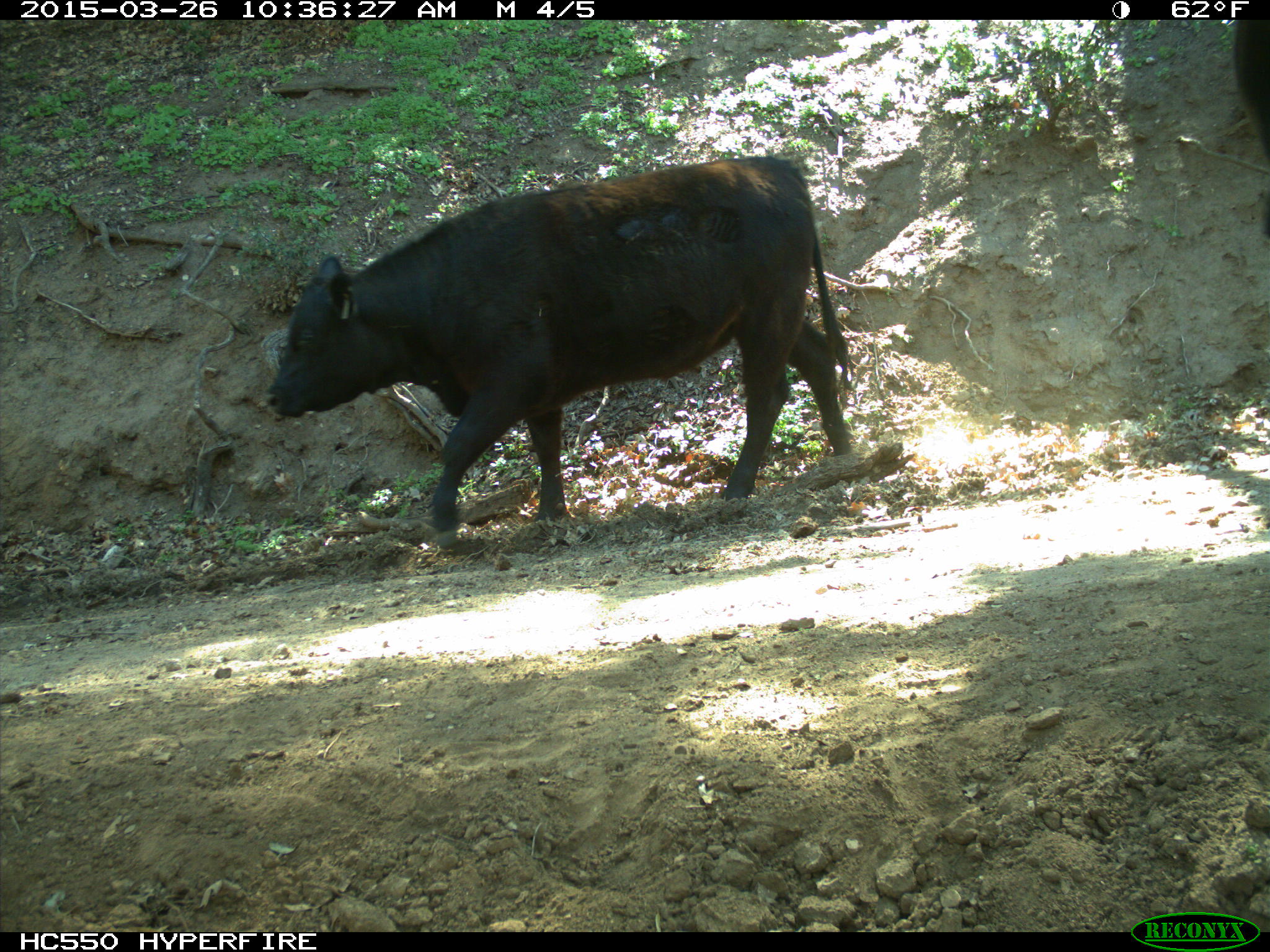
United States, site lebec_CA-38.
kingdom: Animalia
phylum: Chordata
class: Mammalia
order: Artiodactyla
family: Bovidae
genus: Bos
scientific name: Bos taurus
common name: domestic cow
Bos taurus (domestic cow).